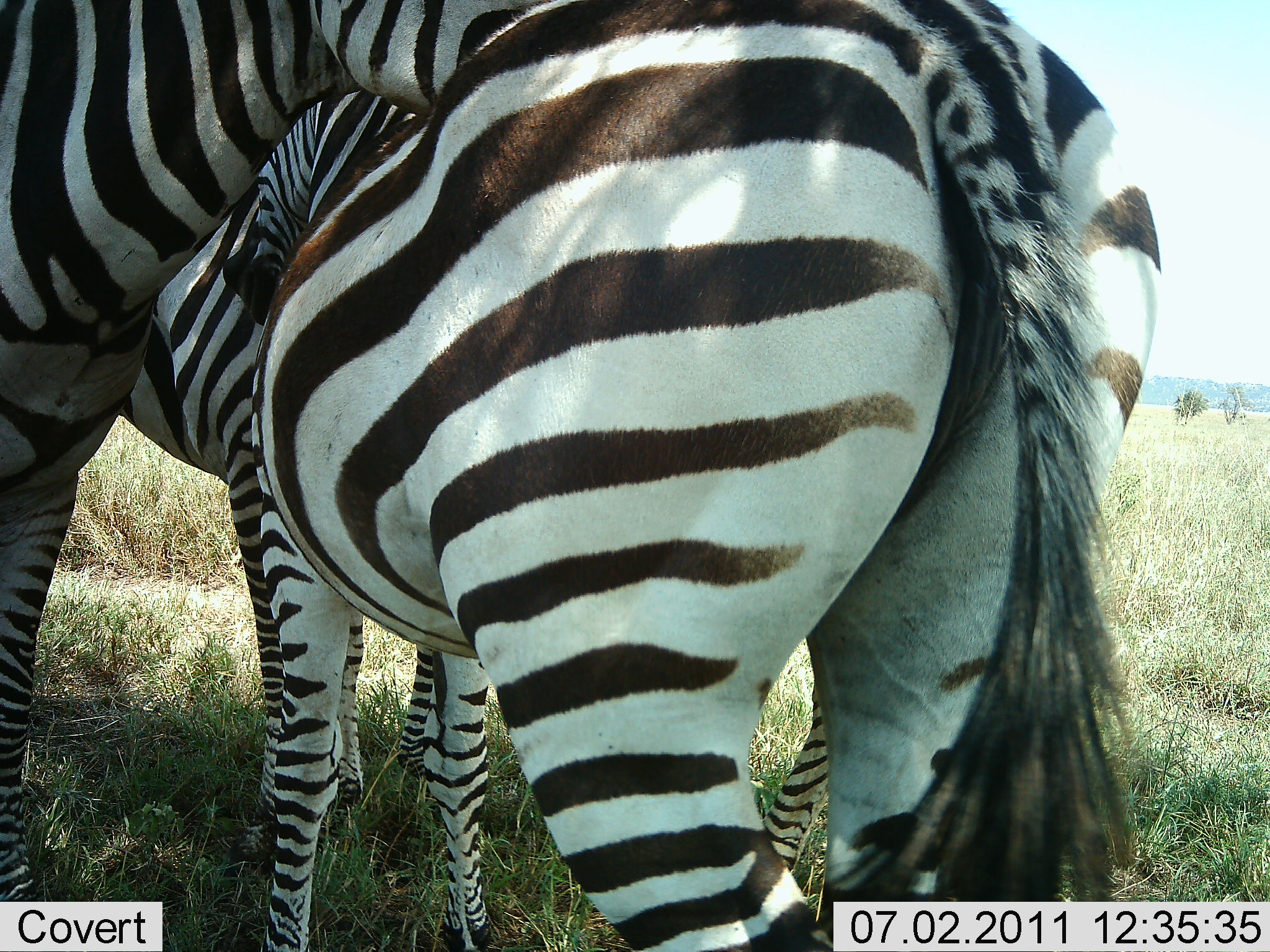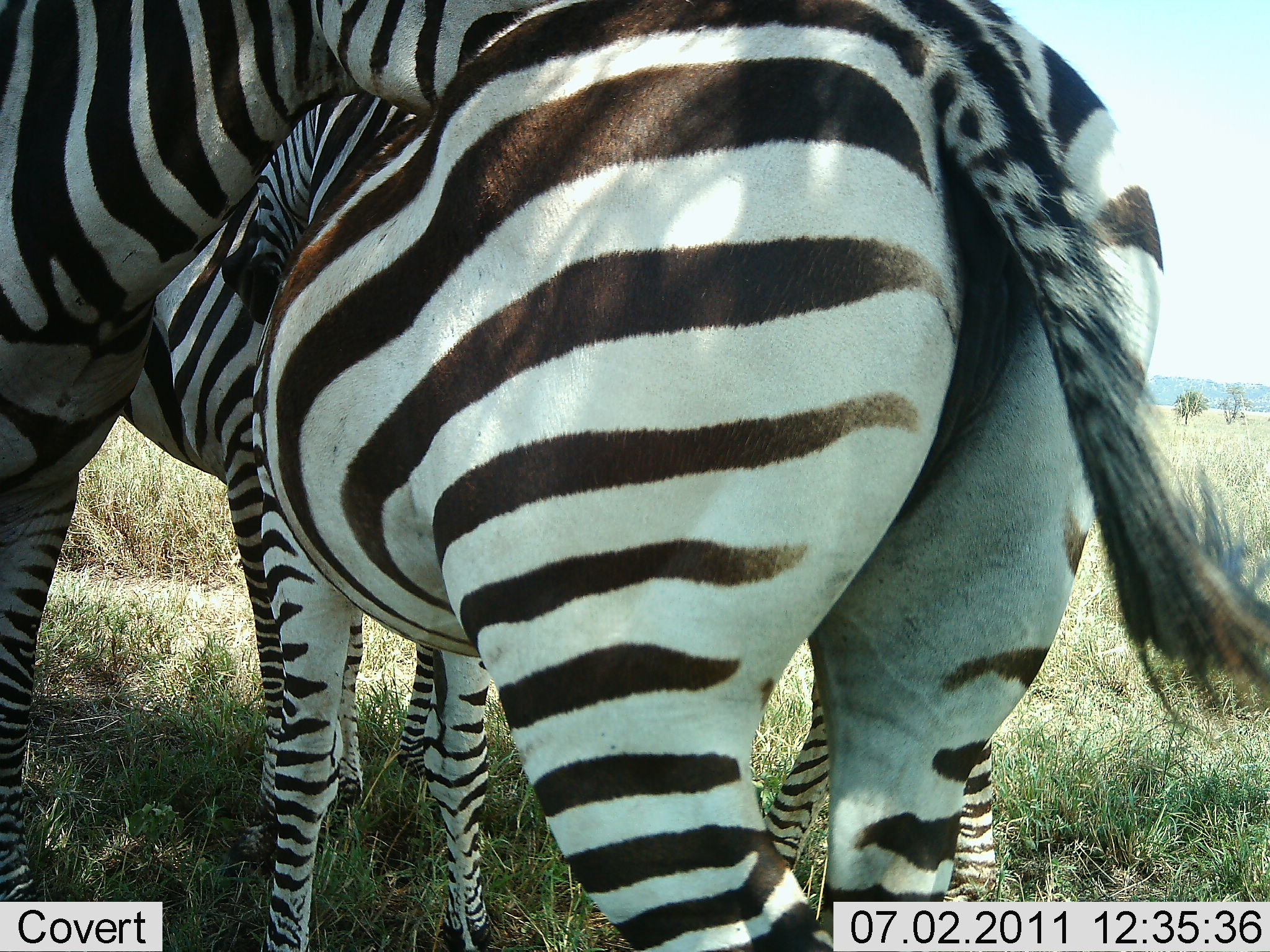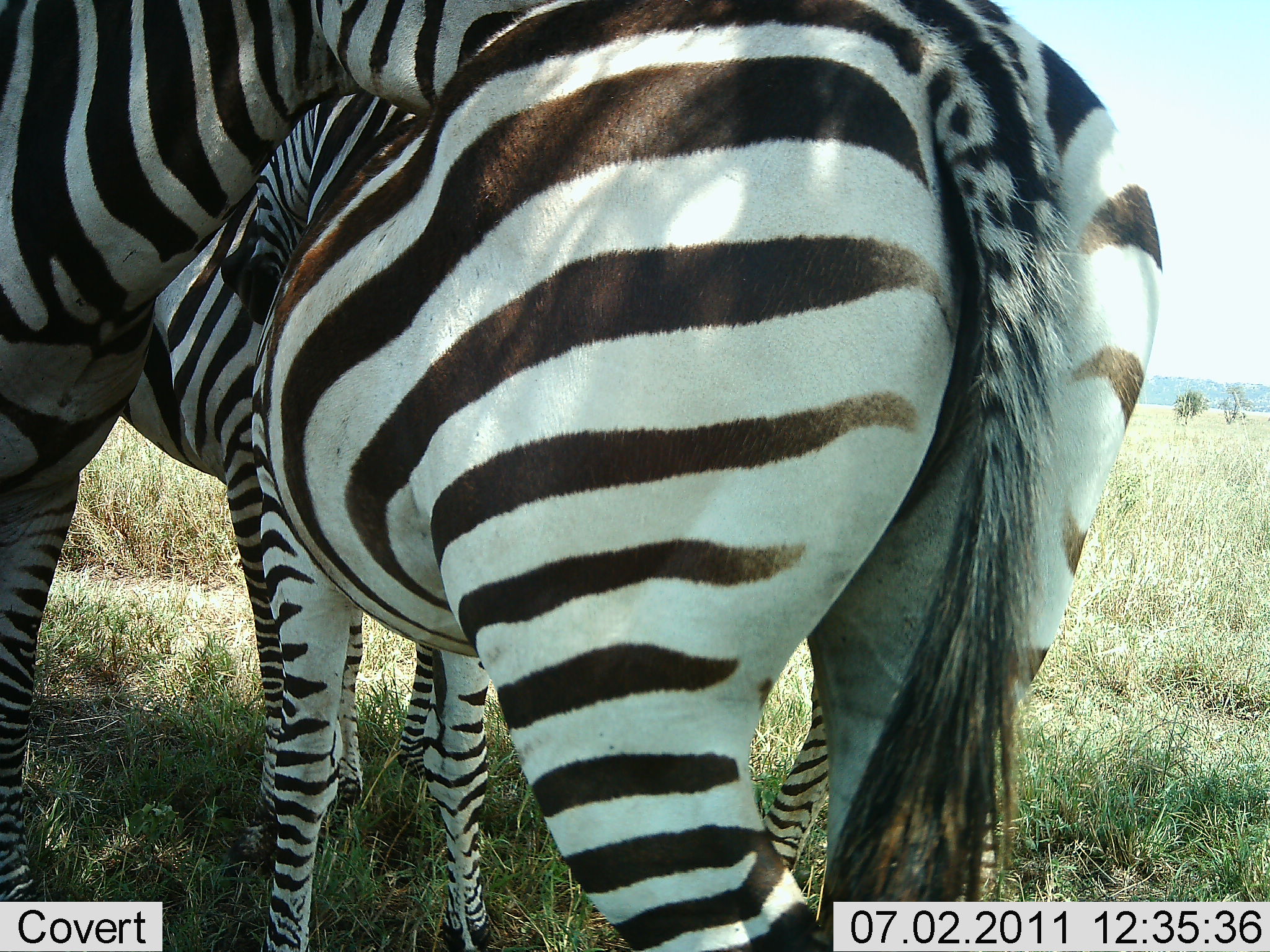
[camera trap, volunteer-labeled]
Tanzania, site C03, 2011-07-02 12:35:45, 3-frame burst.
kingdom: Animalia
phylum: Chordata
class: Mammalia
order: Perissodactyla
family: Equidae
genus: Equus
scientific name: Equus quagga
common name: plains zebra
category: zebra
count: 3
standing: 79%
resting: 0%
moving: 0%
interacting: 36%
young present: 14%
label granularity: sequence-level